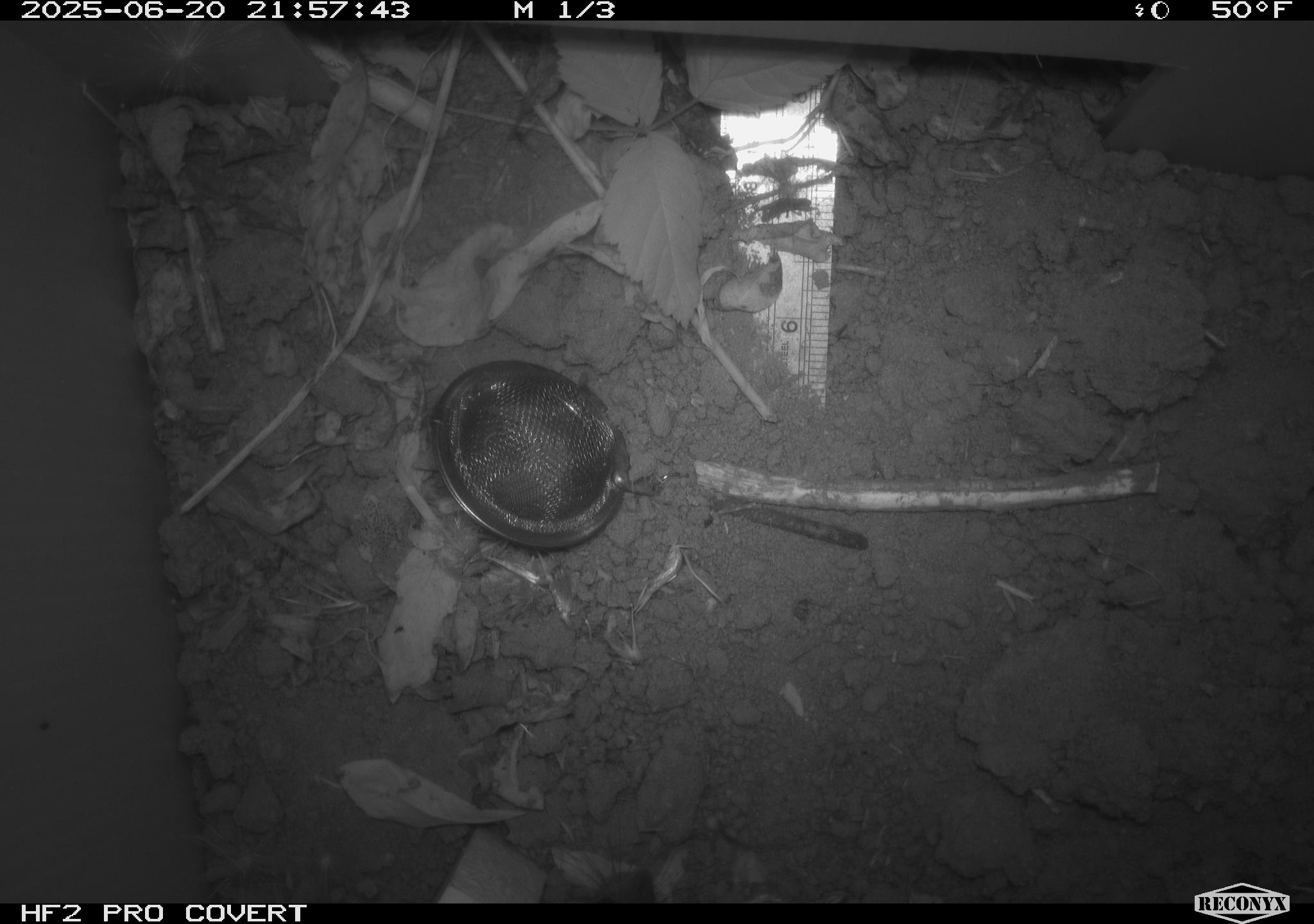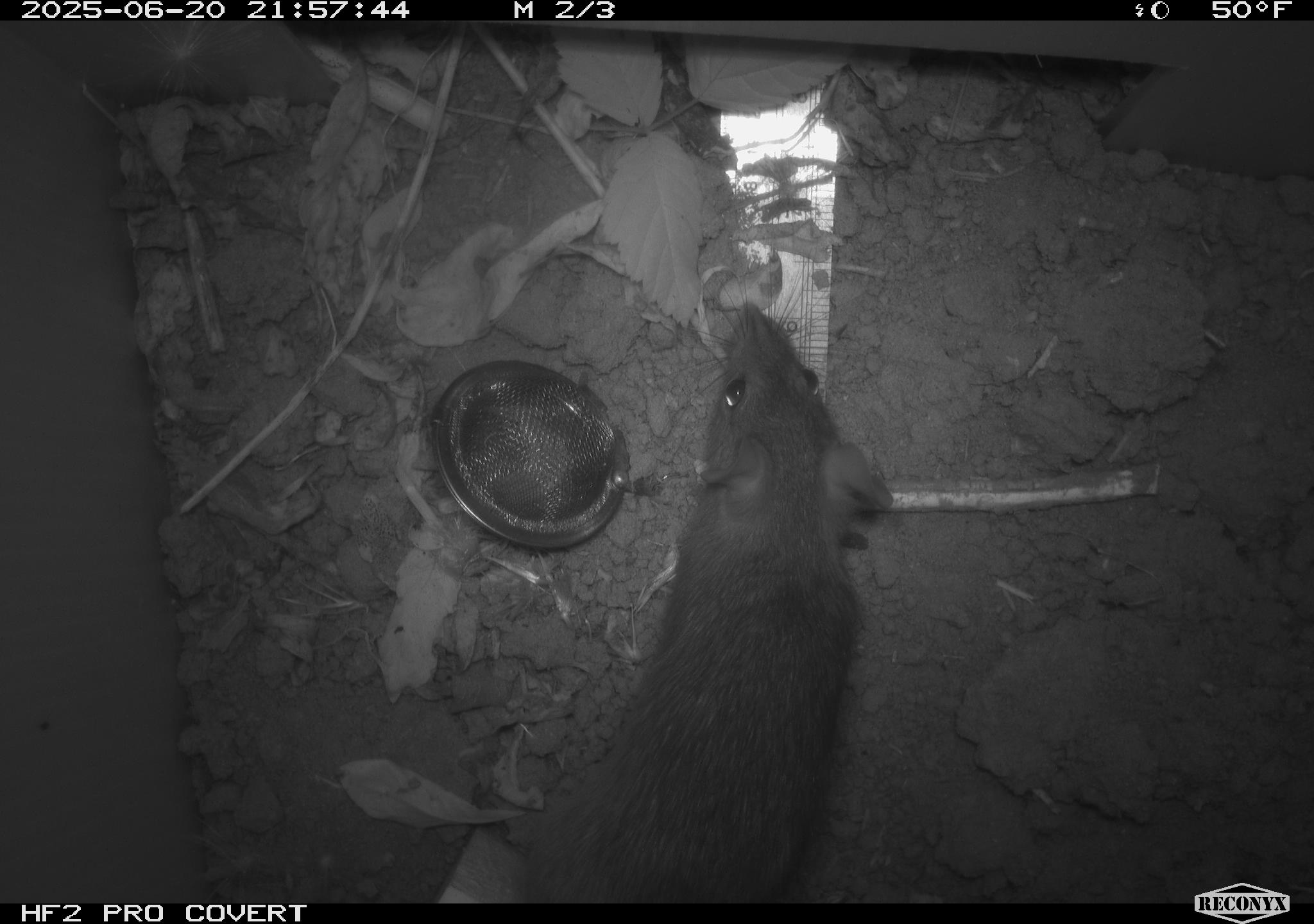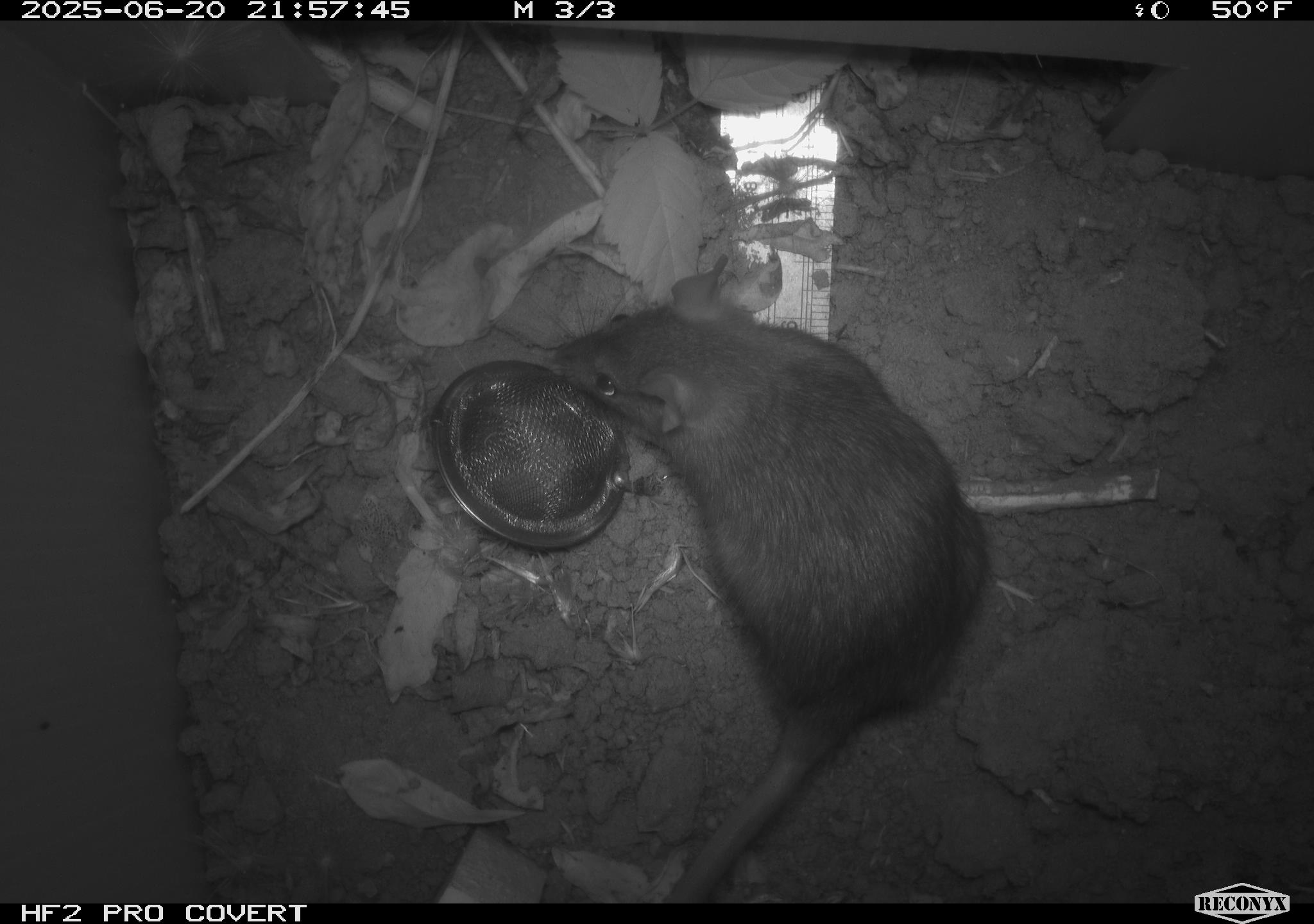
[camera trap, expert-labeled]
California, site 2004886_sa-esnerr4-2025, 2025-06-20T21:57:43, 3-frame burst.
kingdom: Animalia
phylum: Chordata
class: Mammalia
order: Rodentia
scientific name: Rodentia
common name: rodent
Rodent (Rodentia).